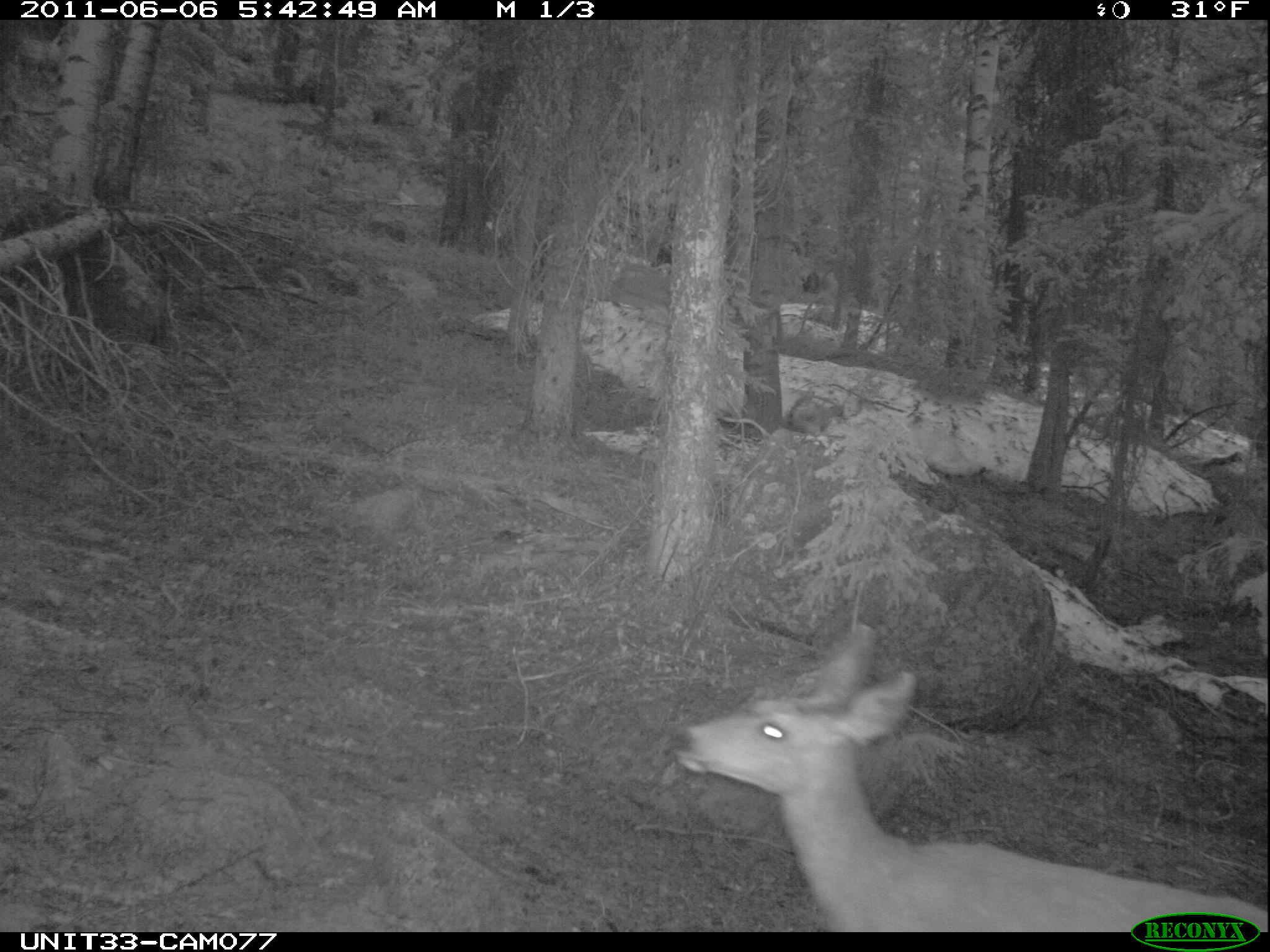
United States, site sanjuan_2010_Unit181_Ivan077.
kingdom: Animalia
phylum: Chordata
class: Mammalia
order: Artiodactyla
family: Cervidae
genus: Odocoileus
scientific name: Odocoileus hemionus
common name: mule deer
Odocoileus hemionus (mule deer).